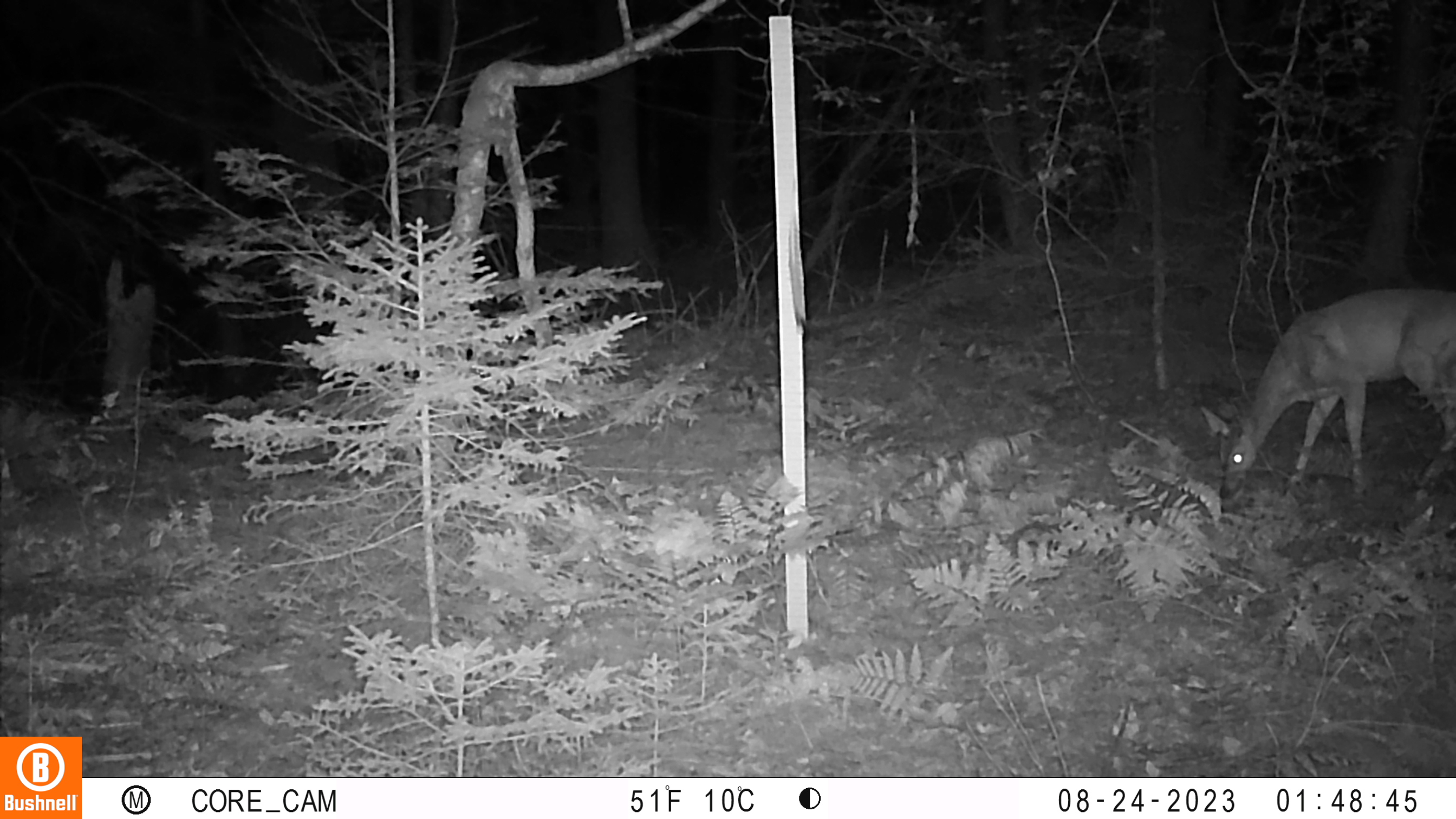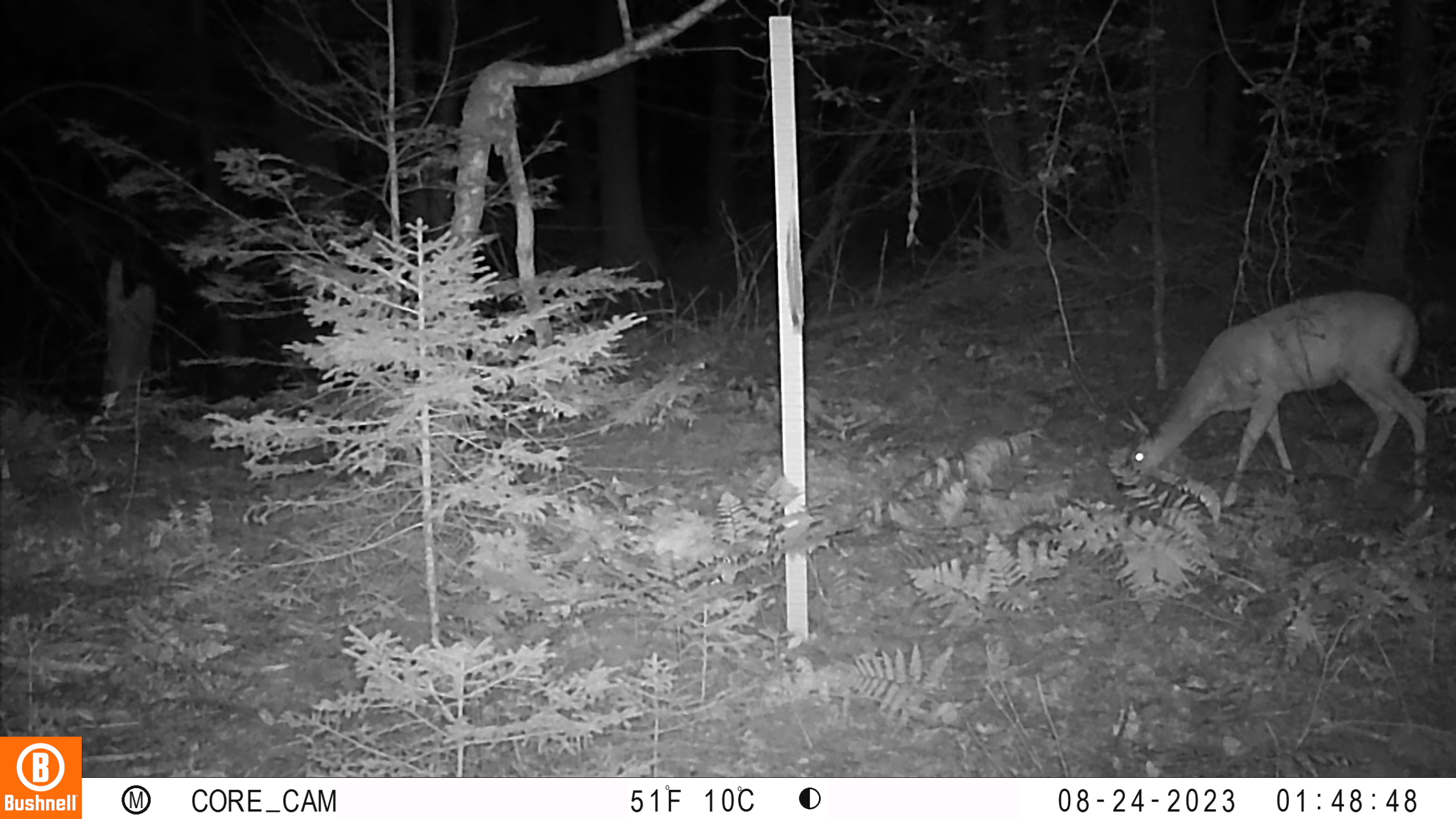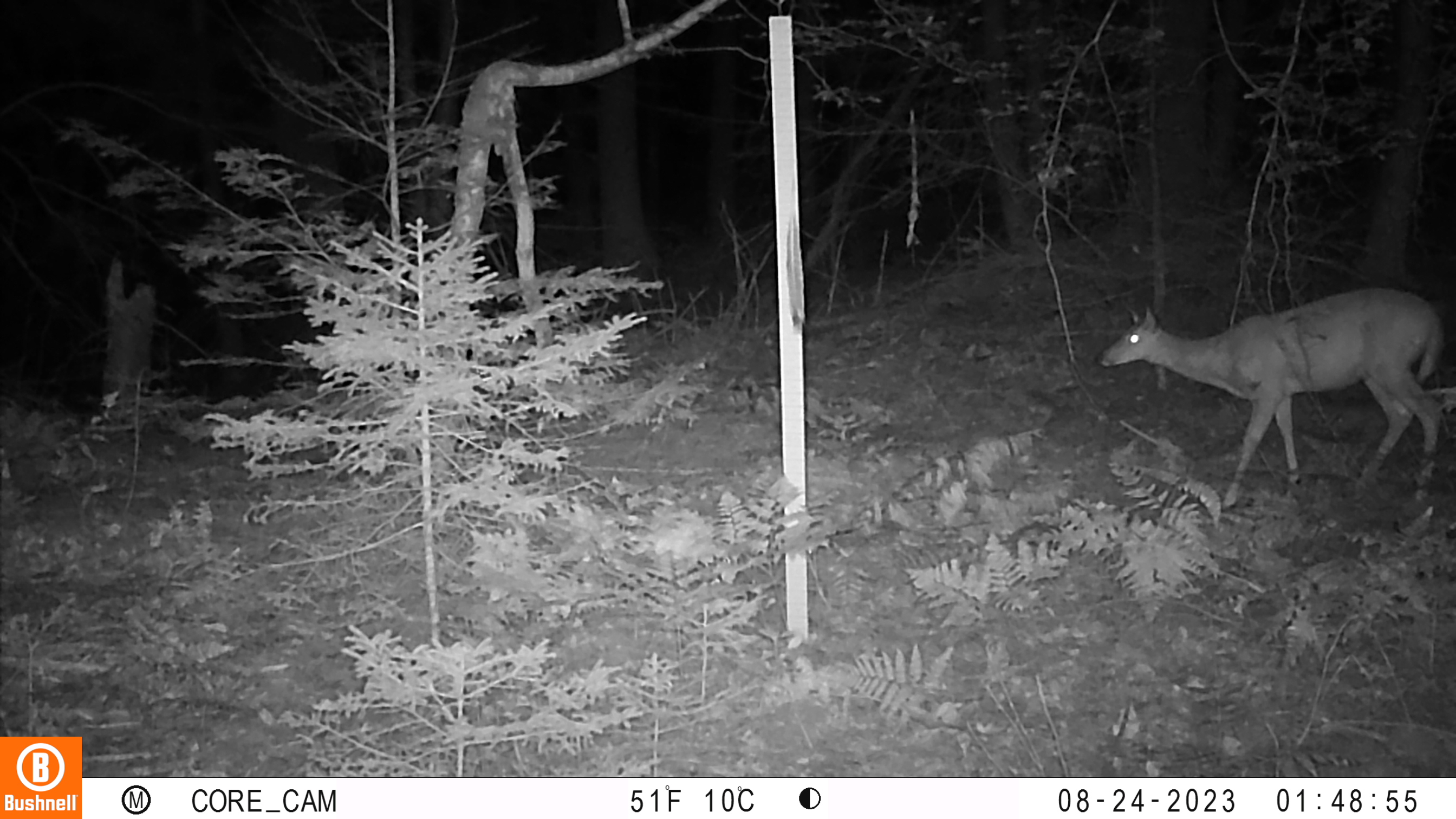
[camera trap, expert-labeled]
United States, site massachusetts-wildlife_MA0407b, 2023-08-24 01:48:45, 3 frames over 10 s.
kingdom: Animalia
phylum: Chordata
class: Mammalia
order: Artiodactyla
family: Cervidae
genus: Odocoileus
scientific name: Odocoileus virginianus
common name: white-tailed deer